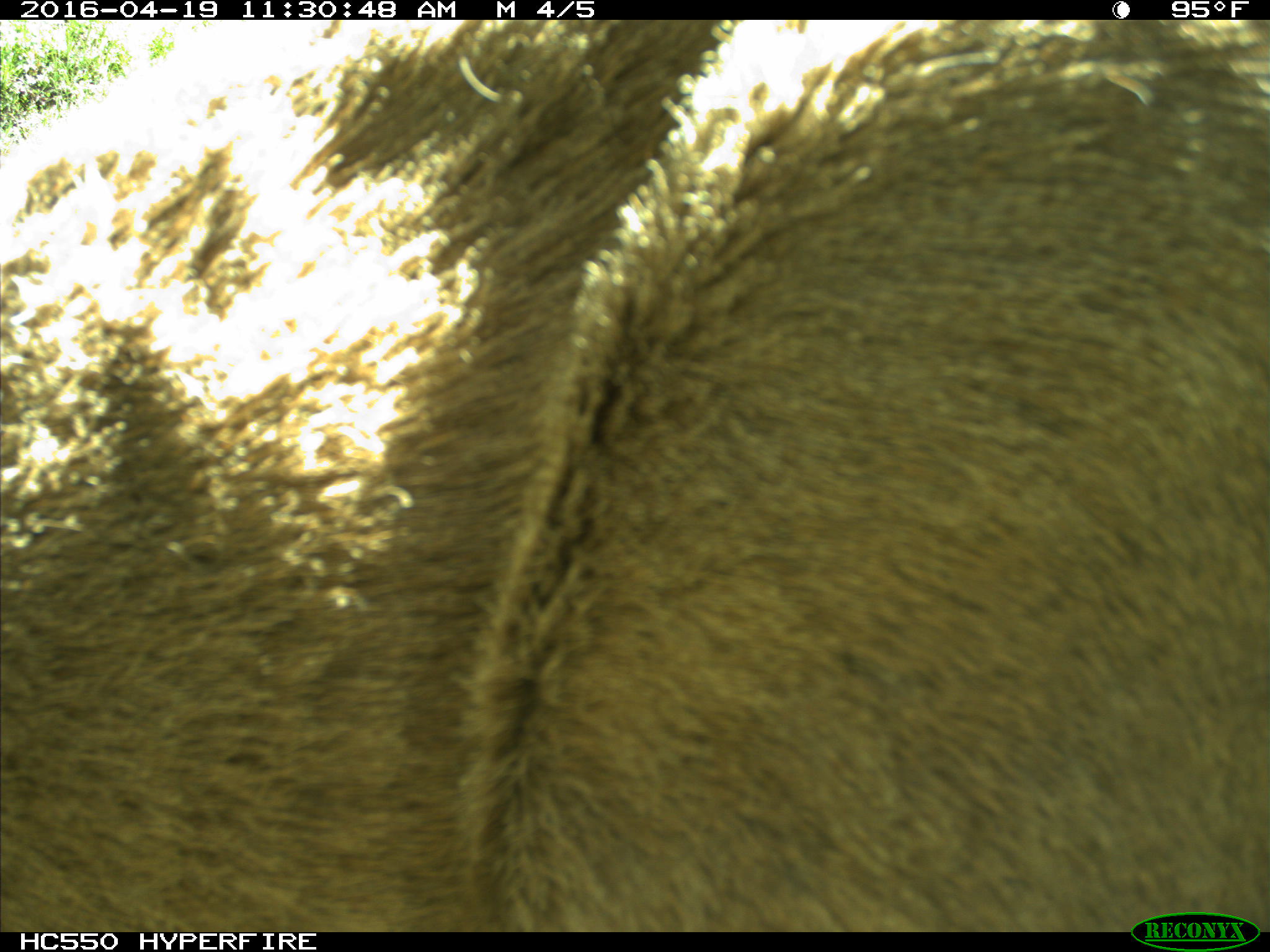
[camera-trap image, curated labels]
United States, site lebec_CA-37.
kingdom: Animalia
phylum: Chordata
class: Mammalia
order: Artiodactyla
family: Cervidae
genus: Odocoileus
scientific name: Odocoileus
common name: deer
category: unidentified deer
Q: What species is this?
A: Unidentified deer (deer) (Odocoileus).